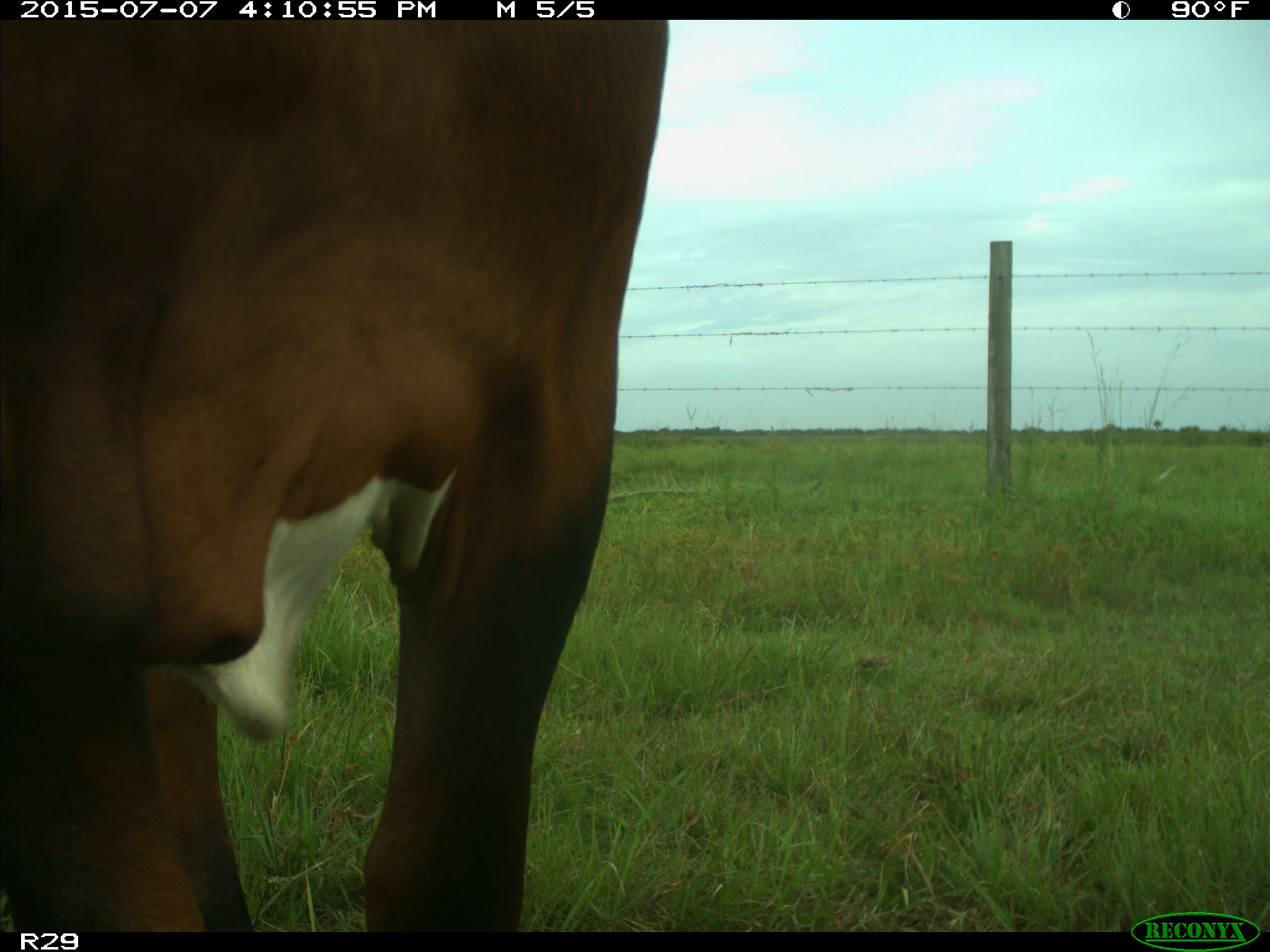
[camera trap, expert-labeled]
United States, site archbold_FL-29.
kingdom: Animalia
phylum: Chordata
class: Mammalia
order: Artiodactyla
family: Bovidae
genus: Bos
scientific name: Bos taurus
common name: domestic cow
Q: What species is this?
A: Bos taurus (domestic cow).